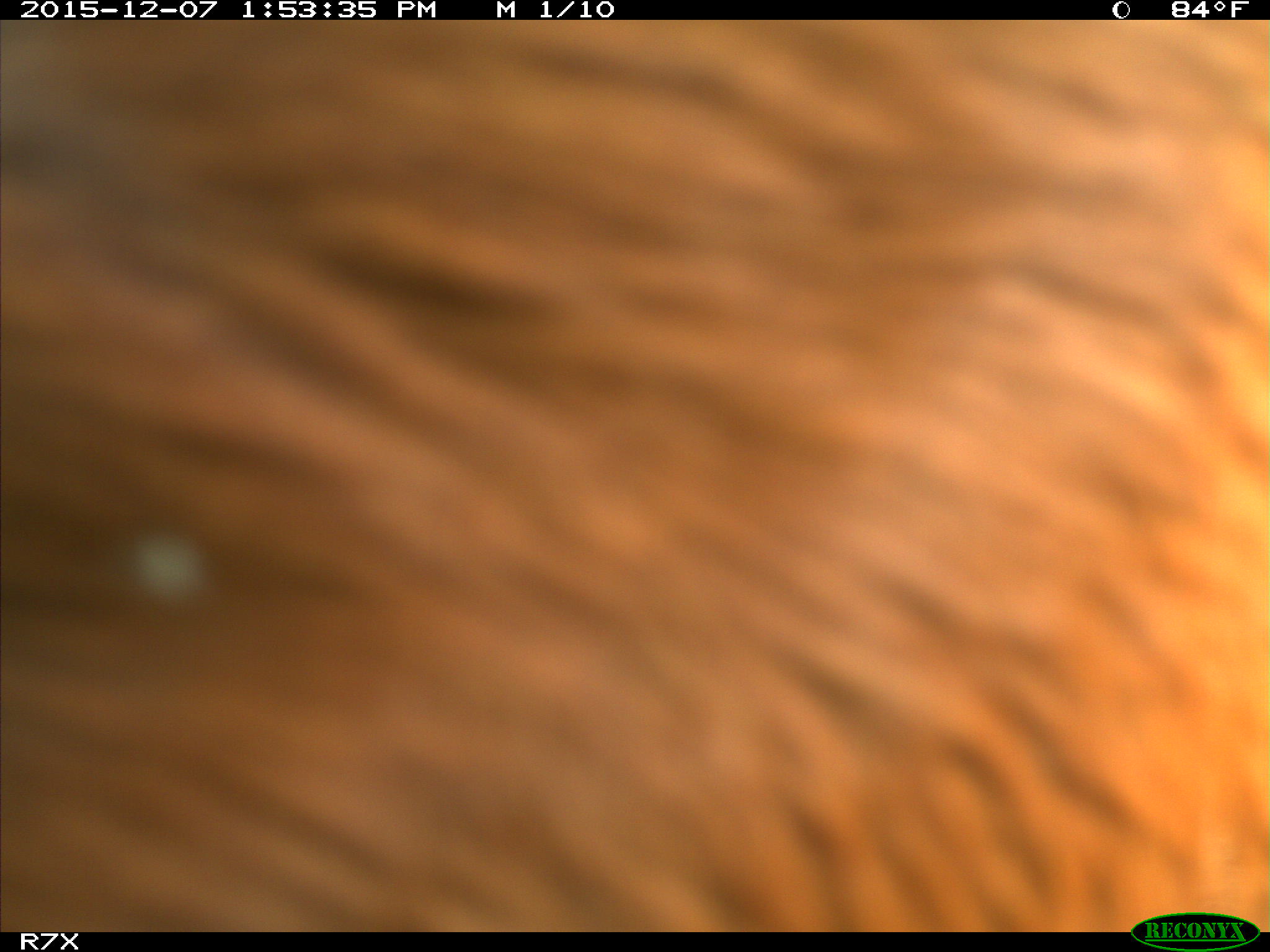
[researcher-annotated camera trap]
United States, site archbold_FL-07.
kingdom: Animalia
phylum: Chordata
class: Mammalia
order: Artiodactyla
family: Bovidae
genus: Bos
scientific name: Bos taurus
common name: domestic cow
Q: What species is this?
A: Bos taurus (domestic cow).